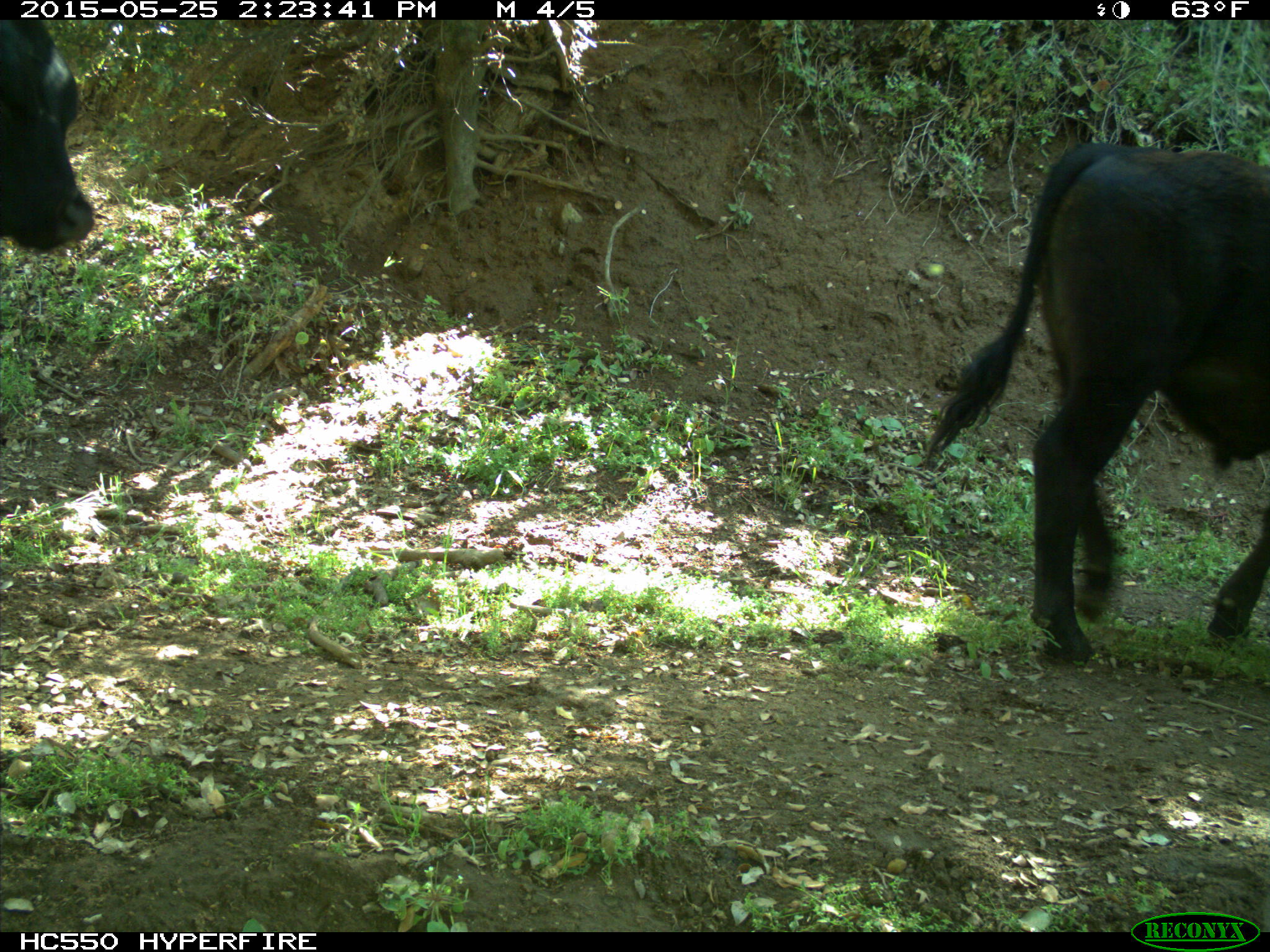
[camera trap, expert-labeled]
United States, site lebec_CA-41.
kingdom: Animalia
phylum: Chordata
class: Mammalia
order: Artiodactyla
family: Bovidae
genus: Bos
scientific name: Bos taurus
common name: domestic cow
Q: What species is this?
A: Bos taurus (domestic cow).